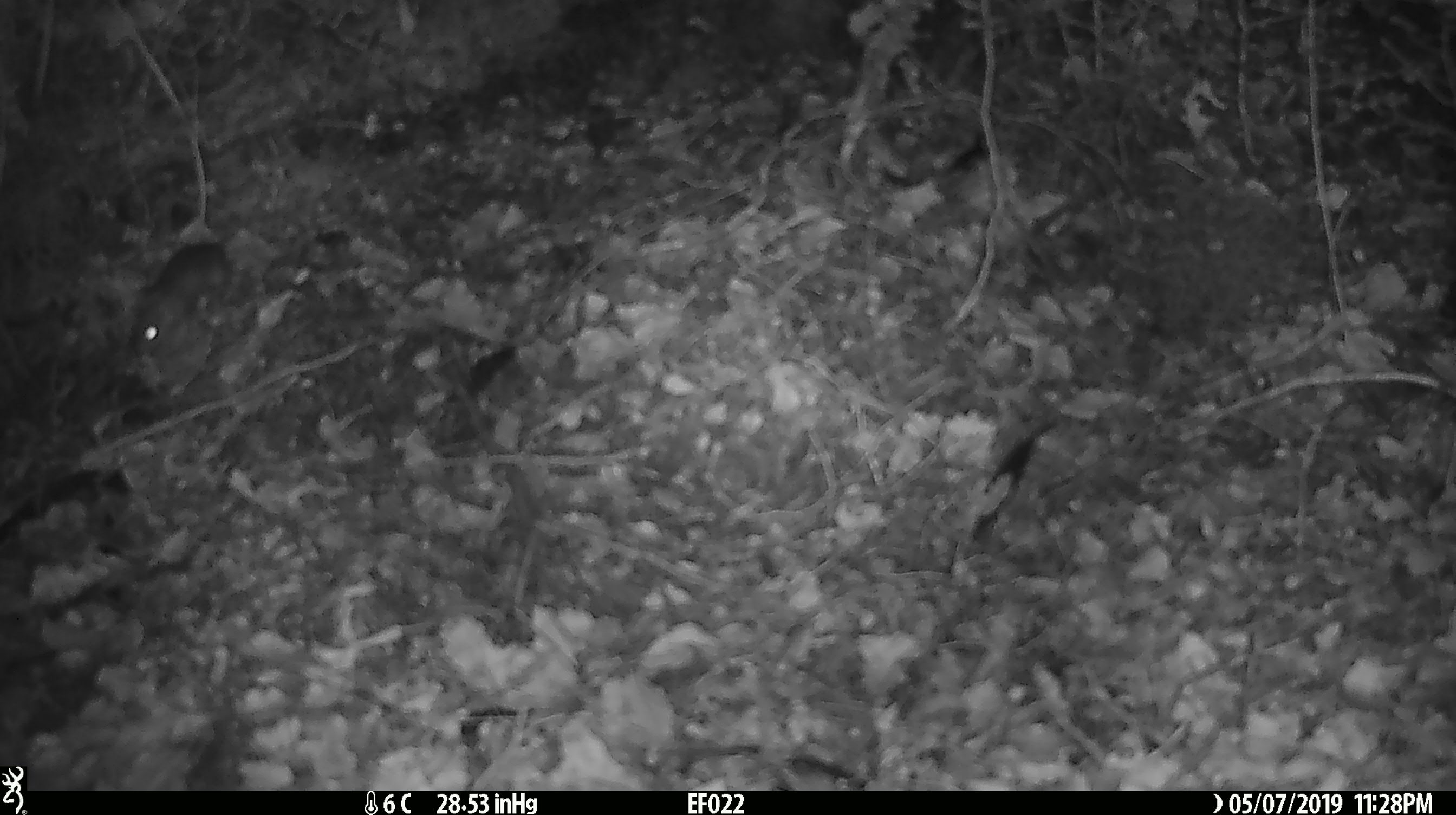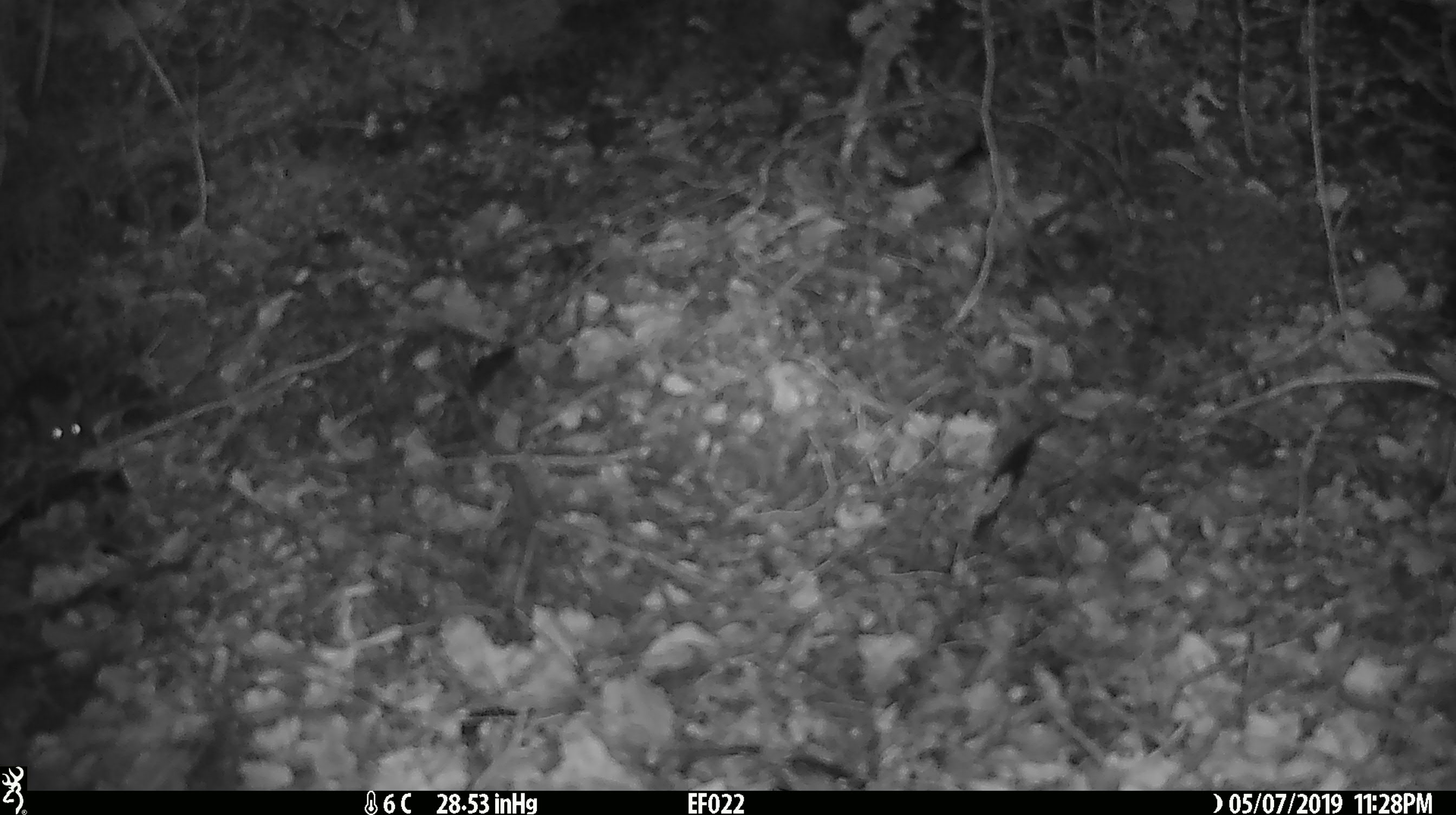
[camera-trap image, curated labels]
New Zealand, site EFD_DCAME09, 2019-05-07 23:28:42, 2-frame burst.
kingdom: Animalia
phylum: Chordata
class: Mammalia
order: Rodentia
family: Muridae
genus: Mus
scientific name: Mus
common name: mouse